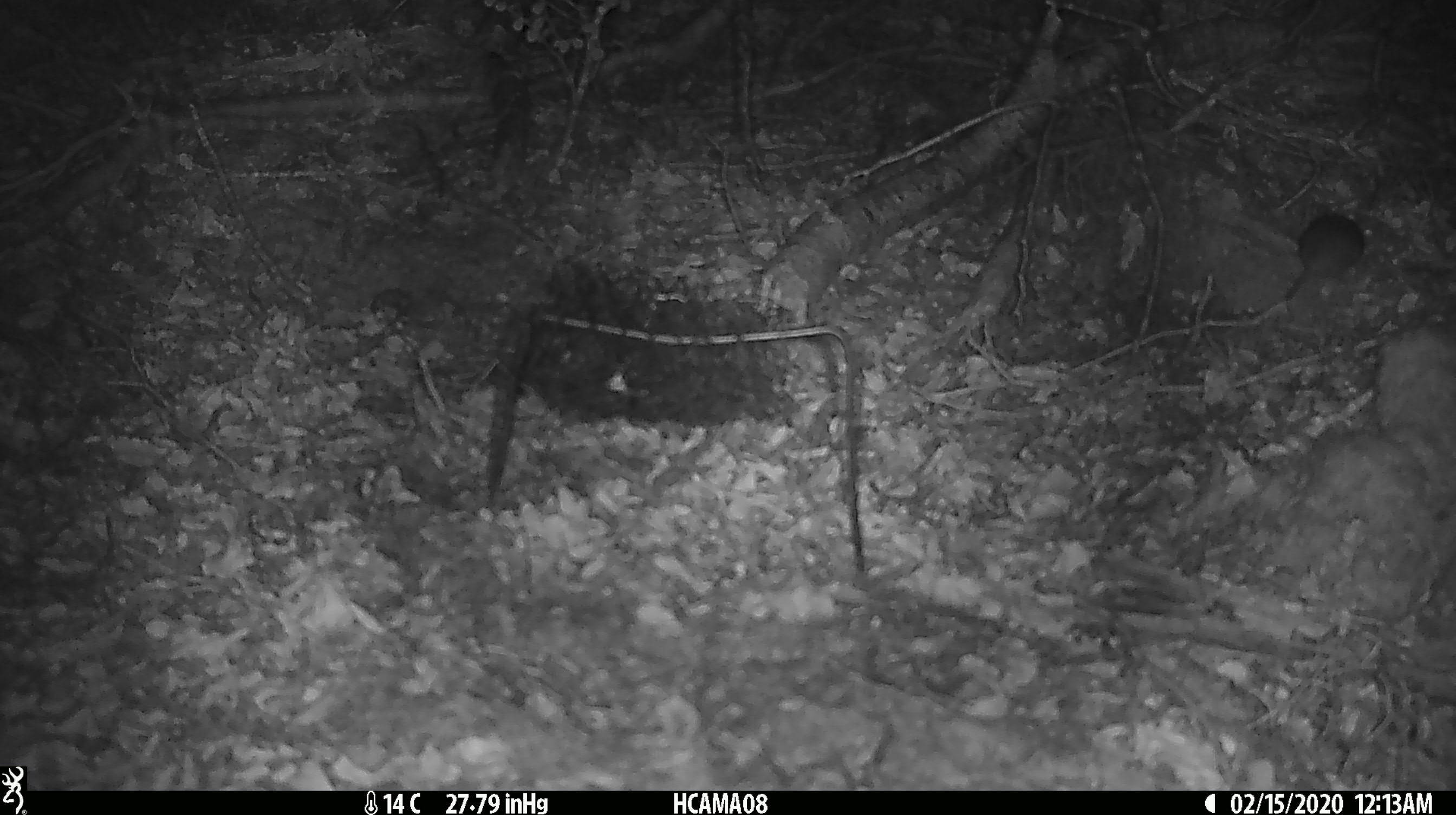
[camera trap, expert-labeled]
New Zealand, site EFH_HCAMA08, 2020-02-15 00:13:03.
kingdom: Animalia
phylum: Chordata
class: Mammalia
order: Rodentia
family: Muridae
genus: Mus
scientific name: Mus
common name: mouse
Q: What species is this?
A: Mouse (Mus).